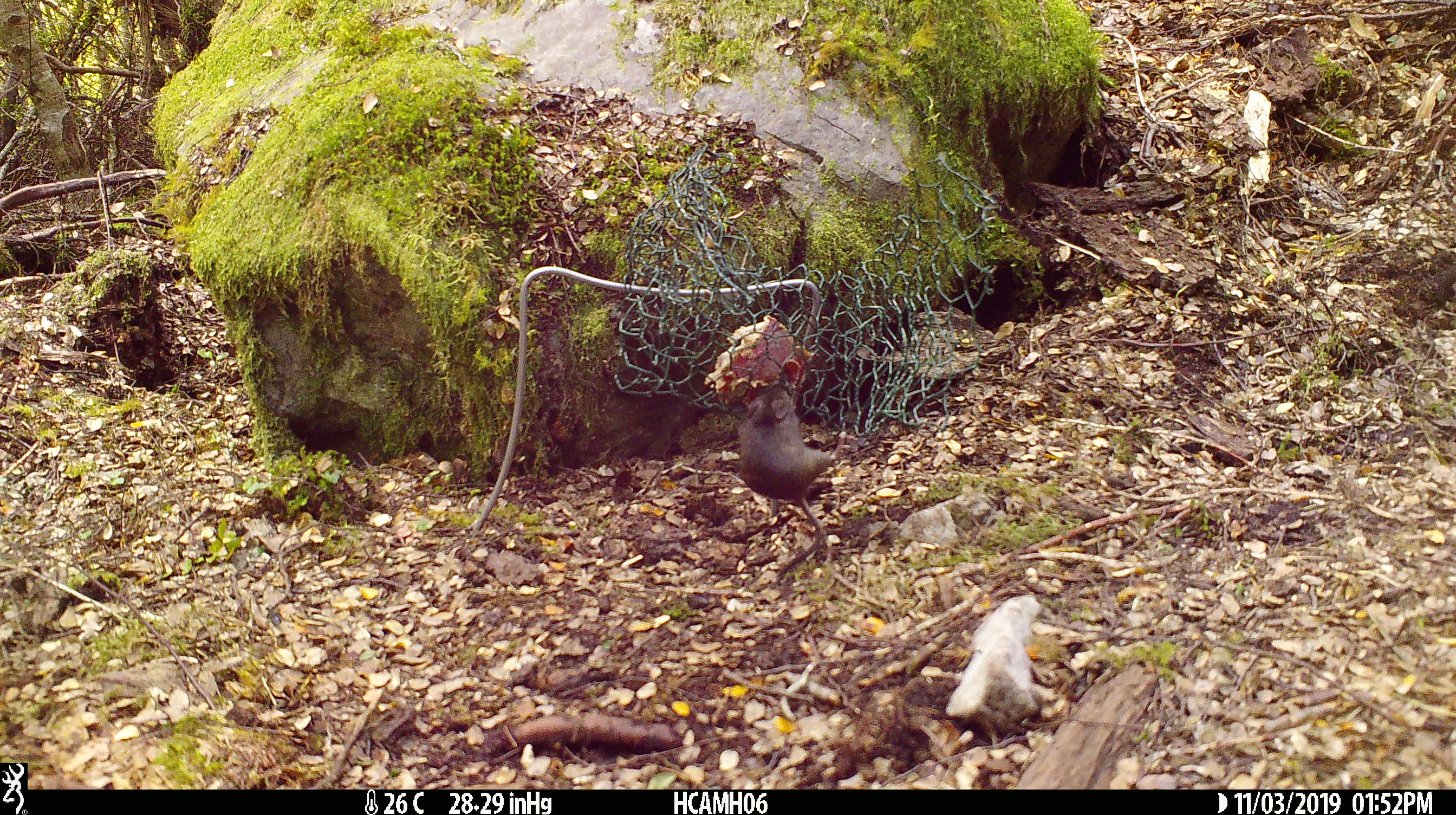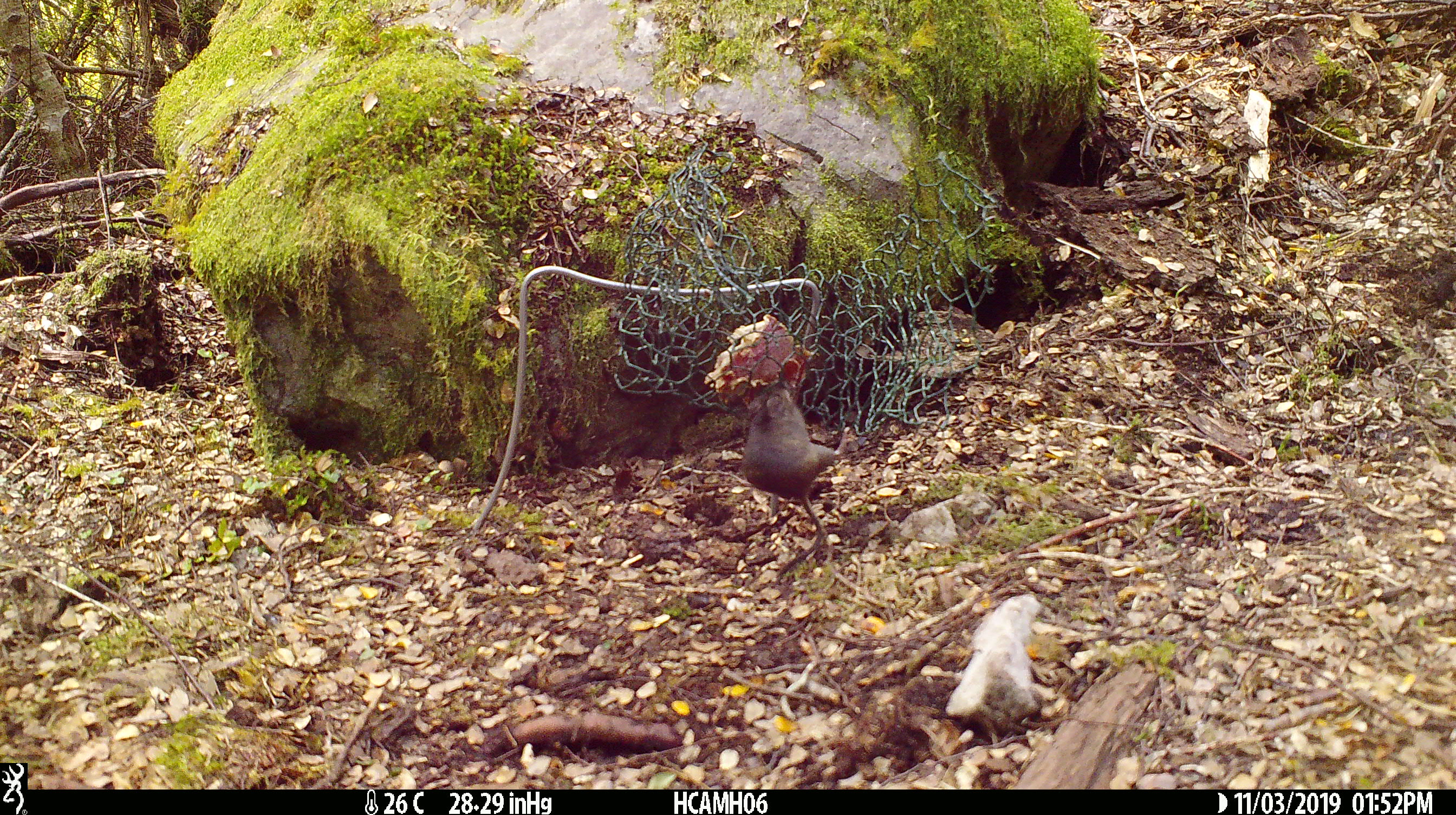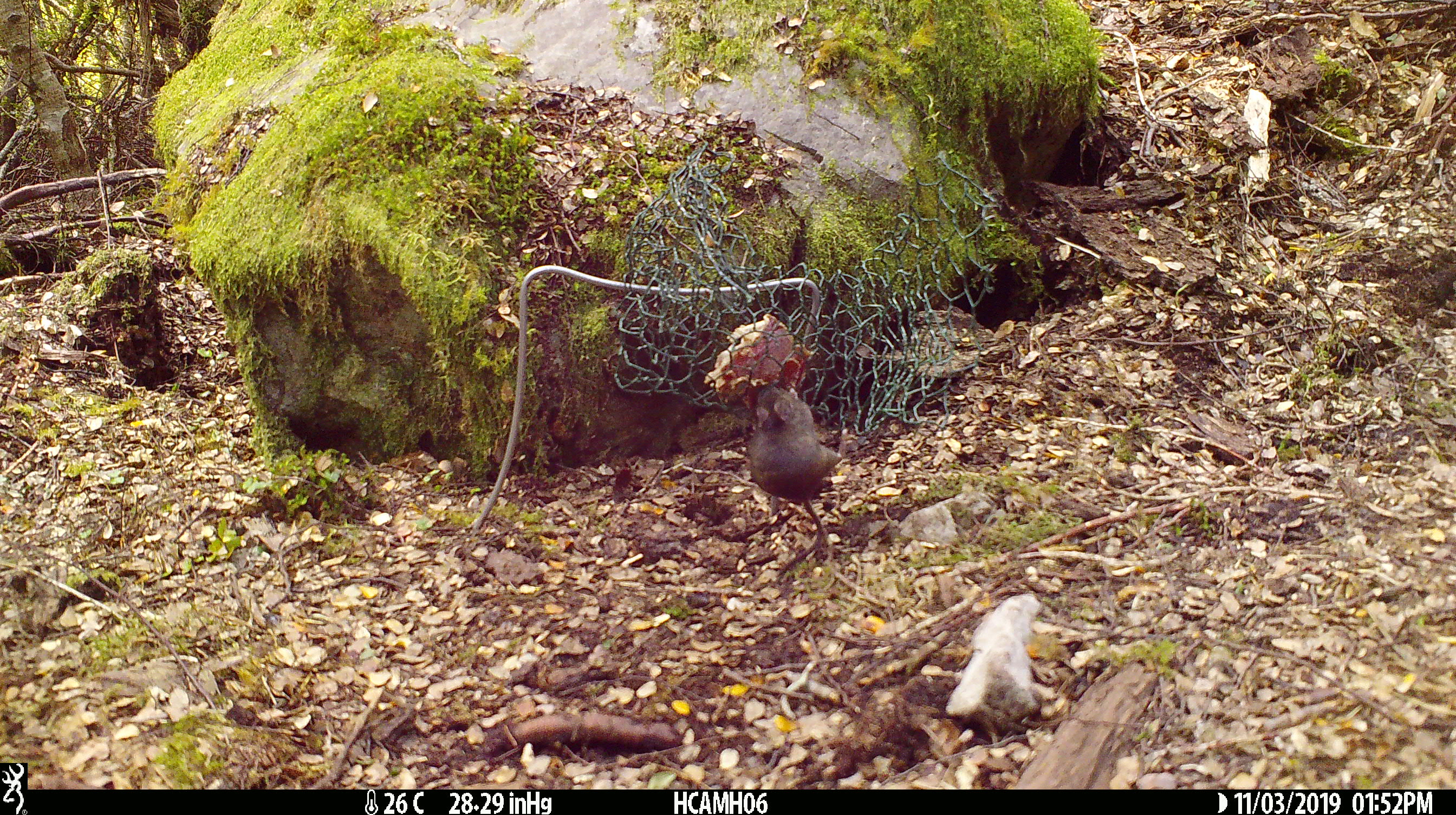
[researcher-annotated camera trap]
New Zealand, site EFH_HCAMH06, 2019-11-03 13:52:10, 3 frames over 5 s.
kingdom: Animalia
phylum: Chordata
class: Mammalia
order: Rodentia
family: Muridae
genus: Mus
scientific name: Mus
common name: mouse